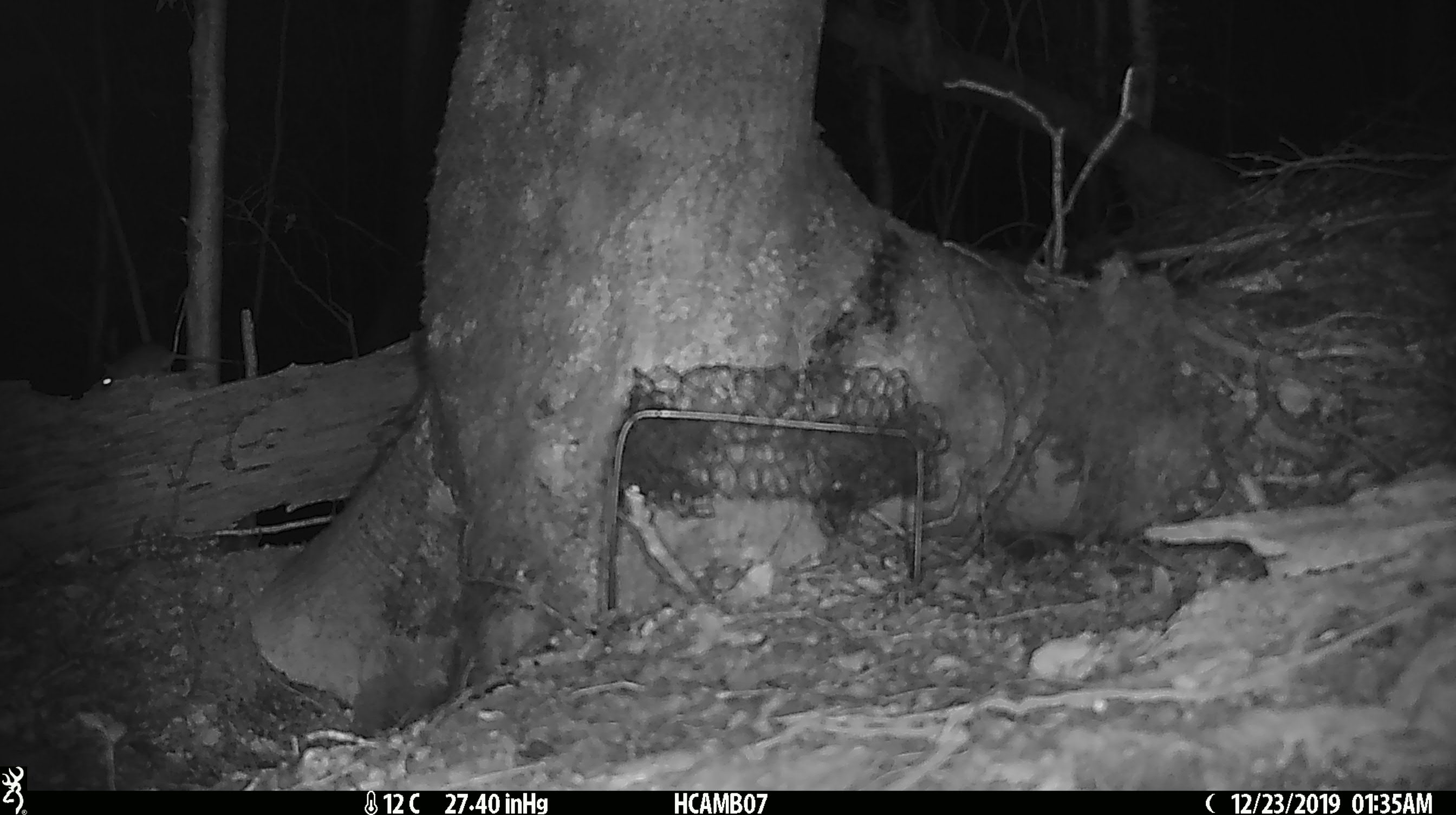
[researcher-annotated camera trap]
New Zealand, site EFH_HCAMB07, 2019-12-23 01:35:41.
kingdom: Animalia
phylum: Chordata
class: Mammalia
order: Rodentia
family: Muridae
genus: Mus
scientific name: Mus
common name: mouse